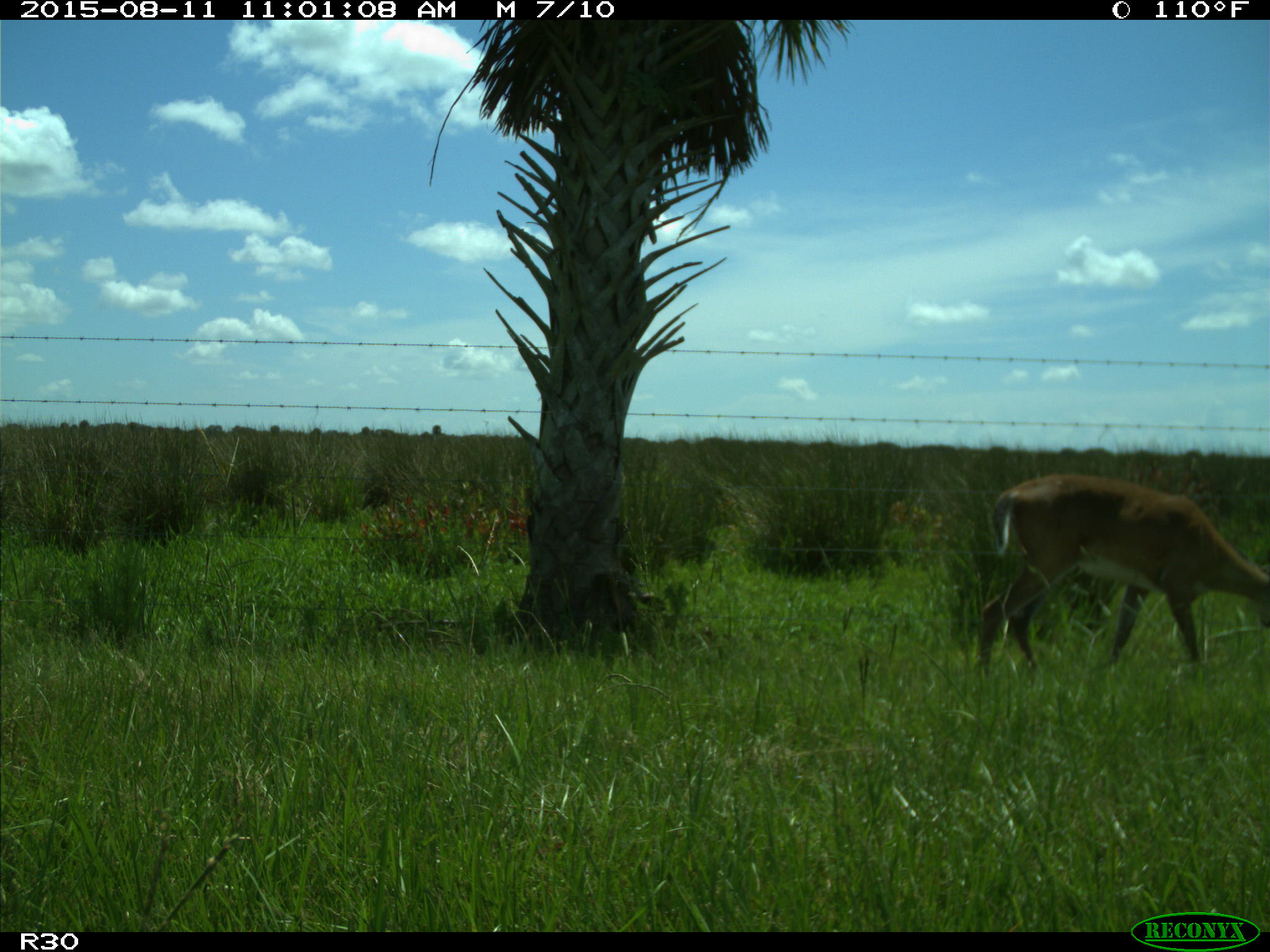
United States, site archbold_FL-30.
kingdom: Animalia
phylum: Chordata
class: Mammalia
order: Artiodactyla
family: Cervidae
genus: Odocoileus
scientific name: Odocoileus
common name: deer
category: unidentified deer